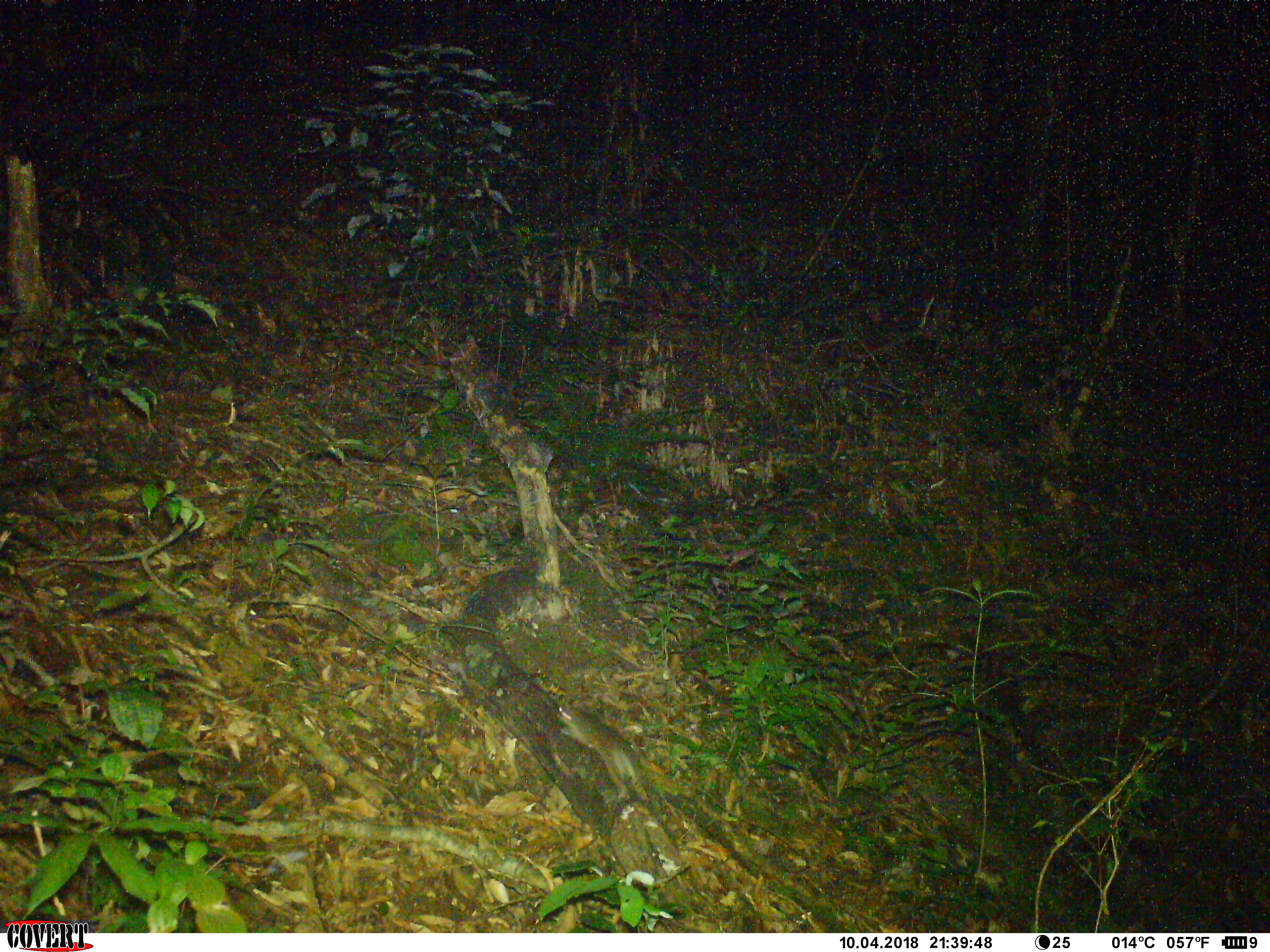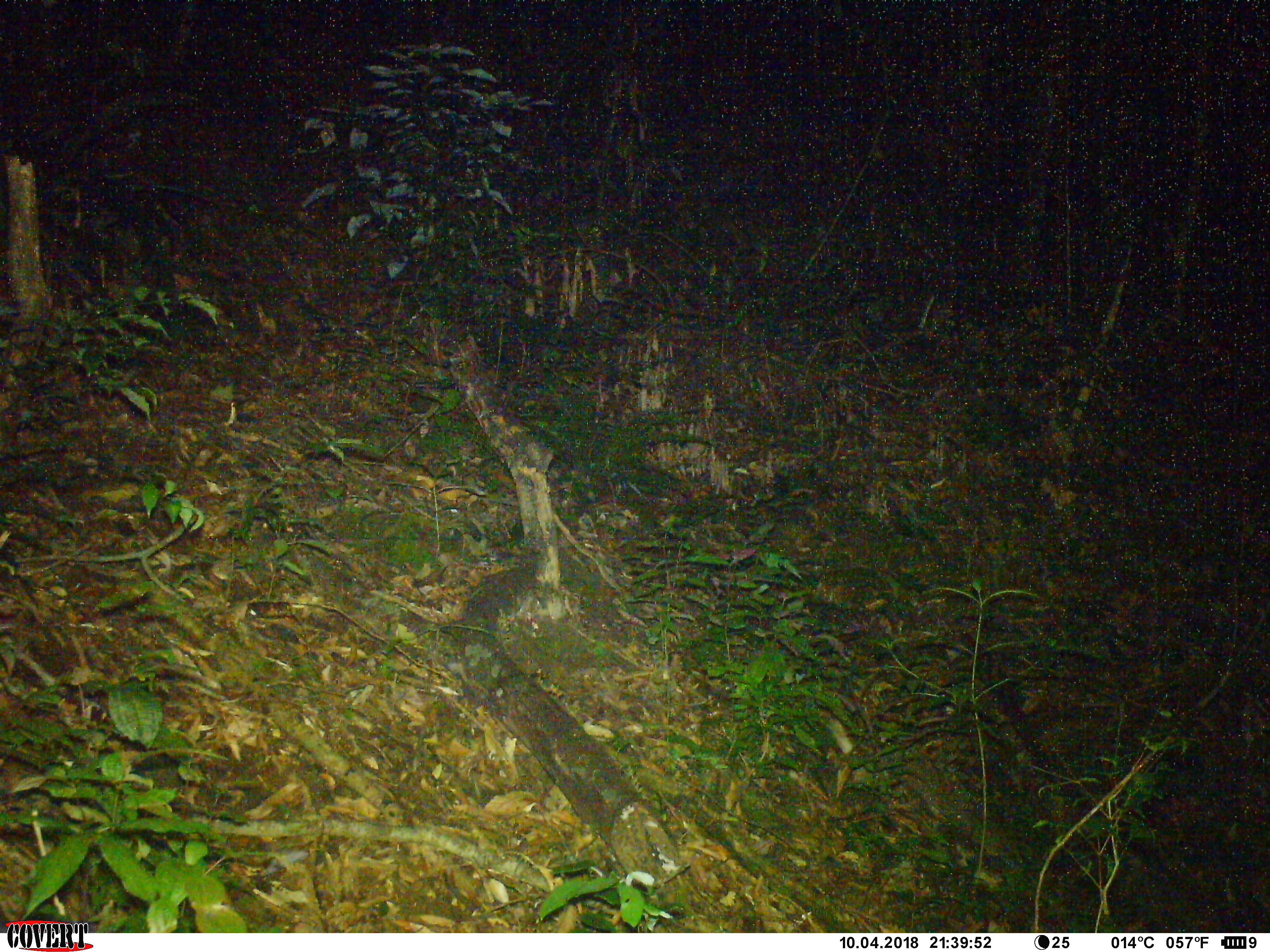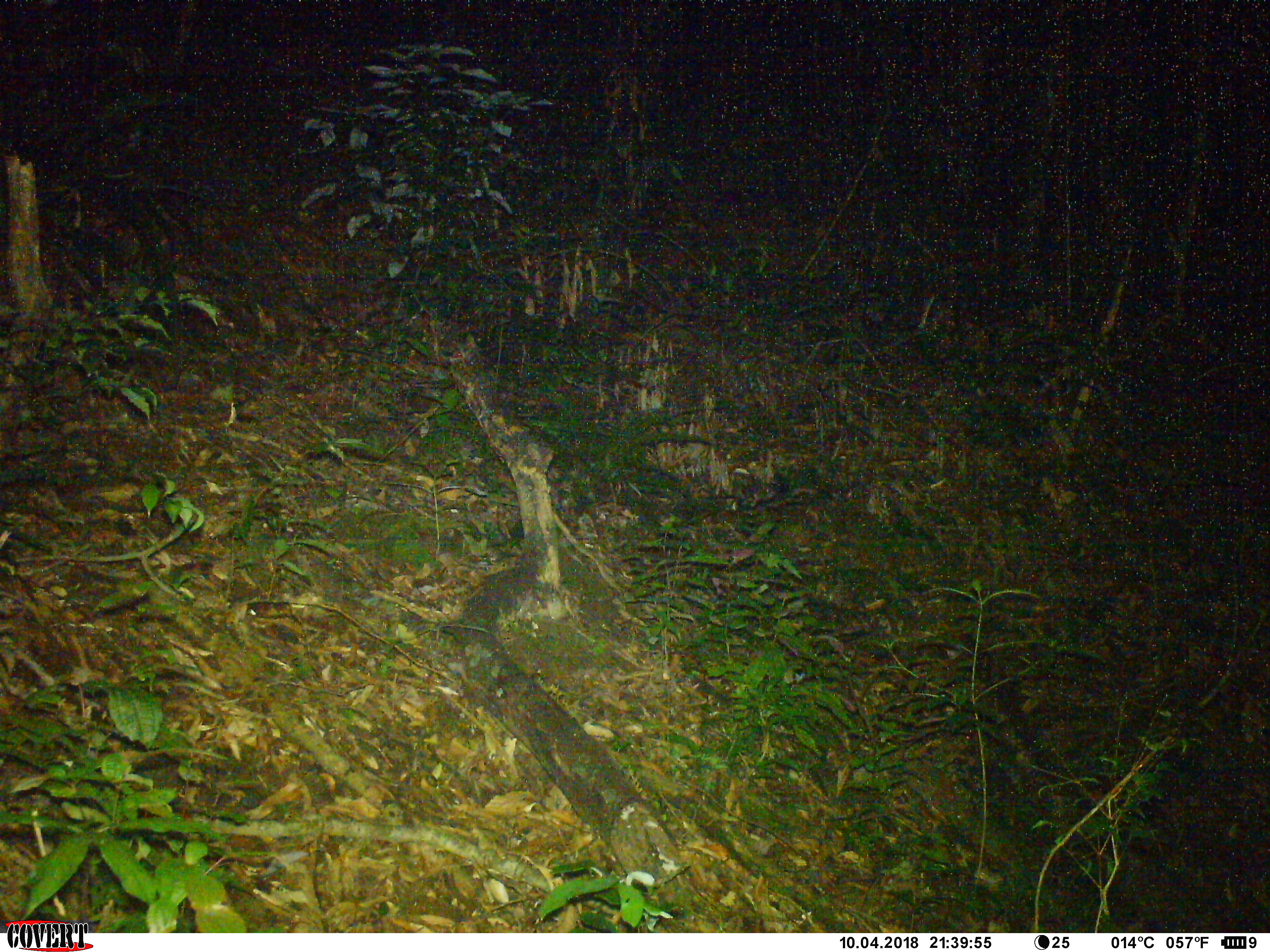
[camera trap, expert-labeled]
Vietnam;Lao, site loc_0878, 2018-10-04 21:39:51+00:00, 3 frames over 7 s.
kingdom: Animalia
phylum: Chordata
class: Mammalia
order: Rodentia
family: Muridae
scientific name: Muridae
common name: old-world mice and rats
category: unidentified murid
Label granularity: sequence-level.